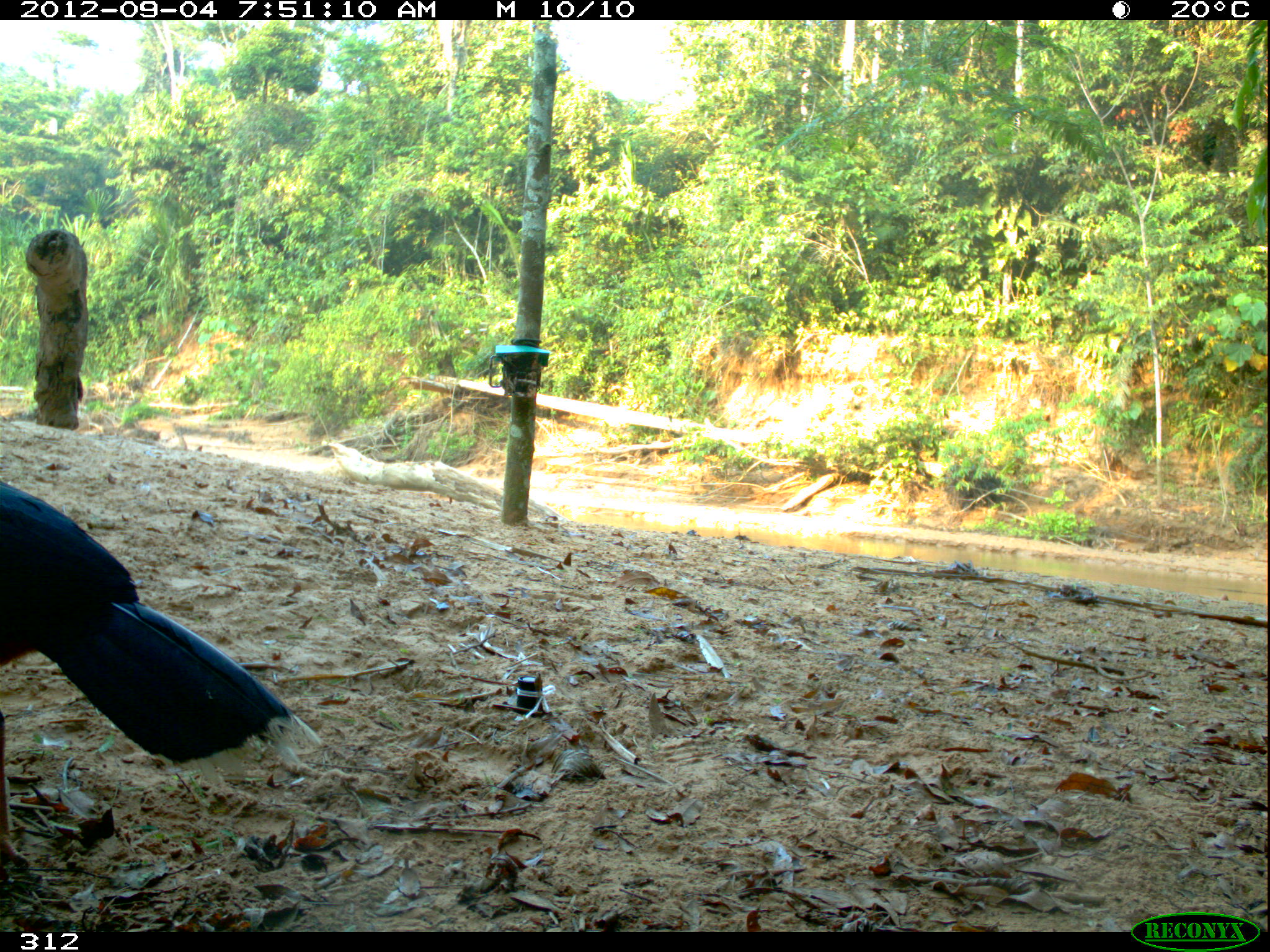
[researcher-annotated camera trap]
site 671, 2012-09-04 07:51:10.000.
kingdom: Animalia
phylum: Chordata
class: Aves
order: Galliformes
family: Cracidae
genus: Mitu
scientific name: Mitu tuberosum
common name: razor-billed curassow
Mitu tuberosum (razor-billed curassow).